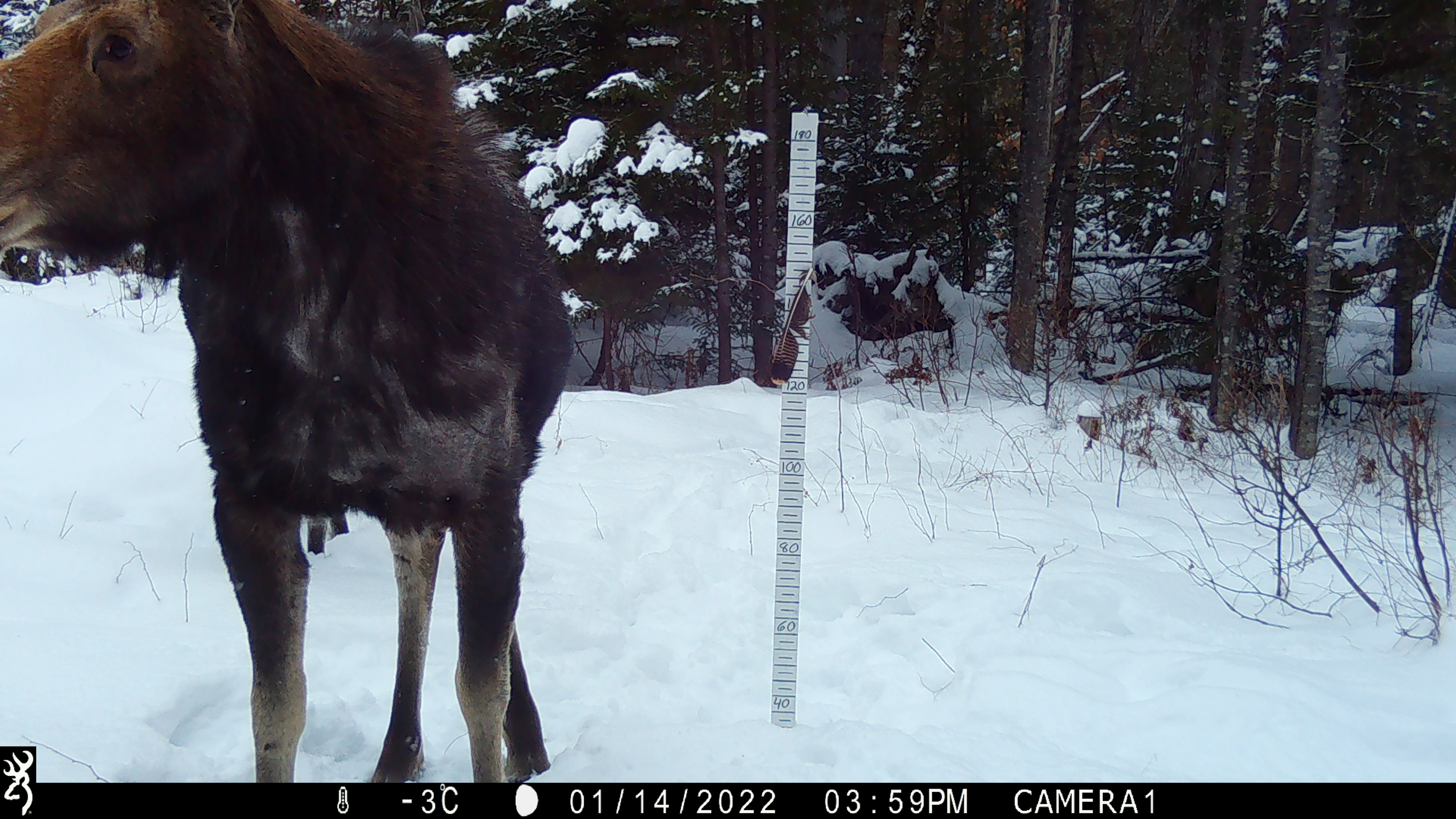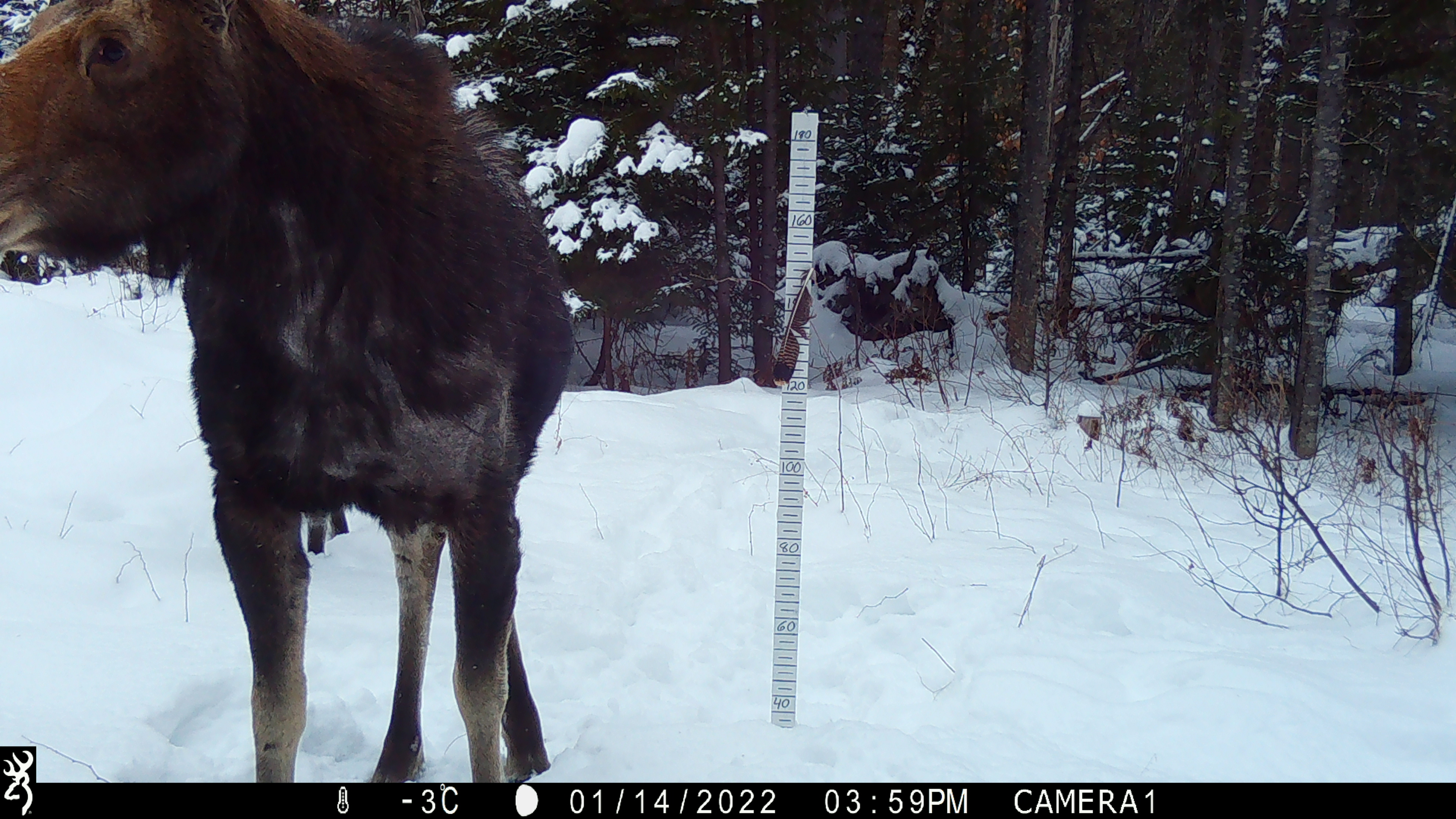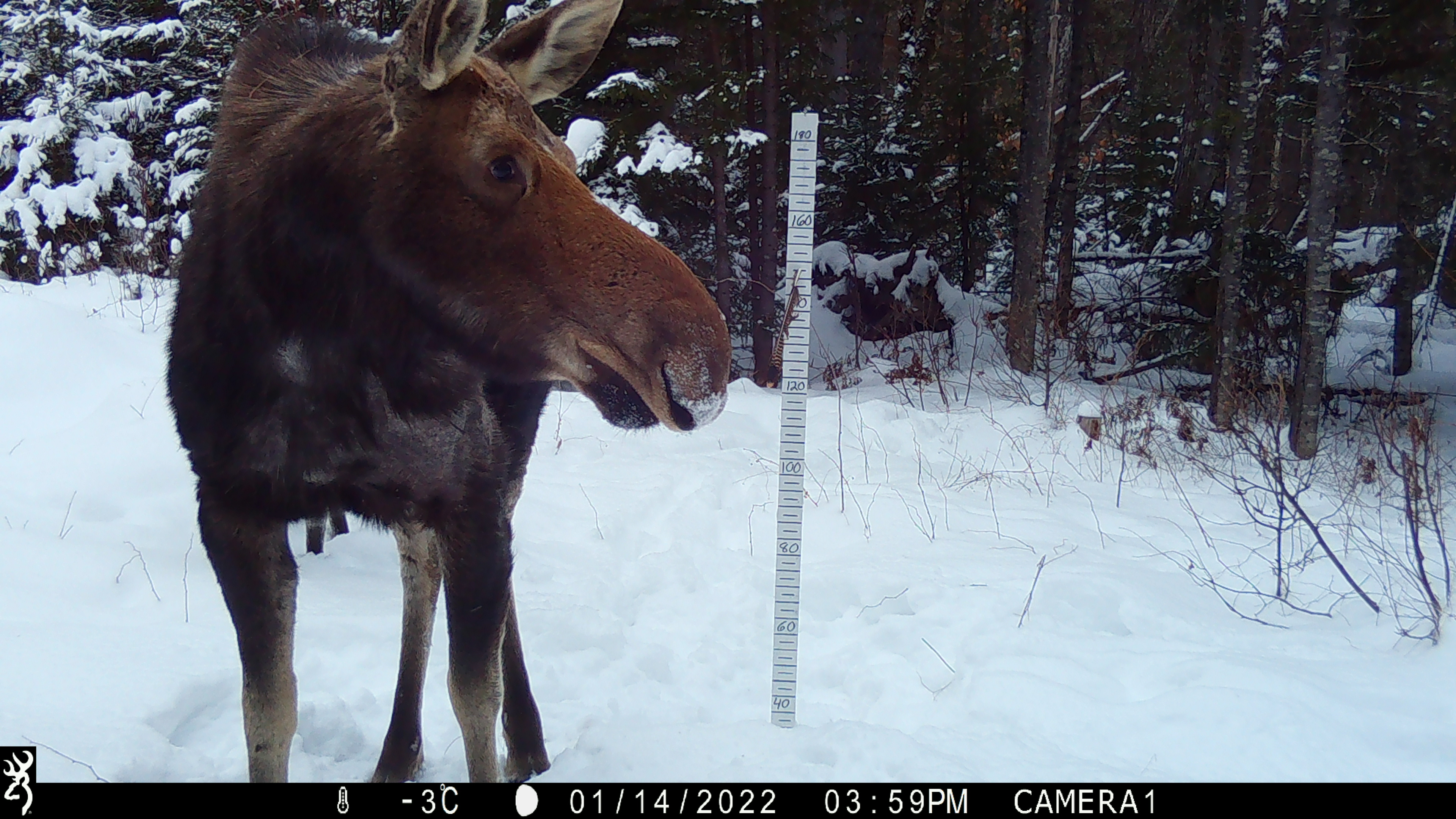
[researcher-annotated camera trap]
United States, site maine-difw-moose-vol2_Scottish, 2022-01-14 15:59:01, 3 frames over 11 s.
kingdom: Animalia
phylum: Chordata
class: Mammalia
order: Artiodactyla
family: Cervidae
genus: Alces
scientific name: Alces alces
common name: moose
Moose (Alces alces).